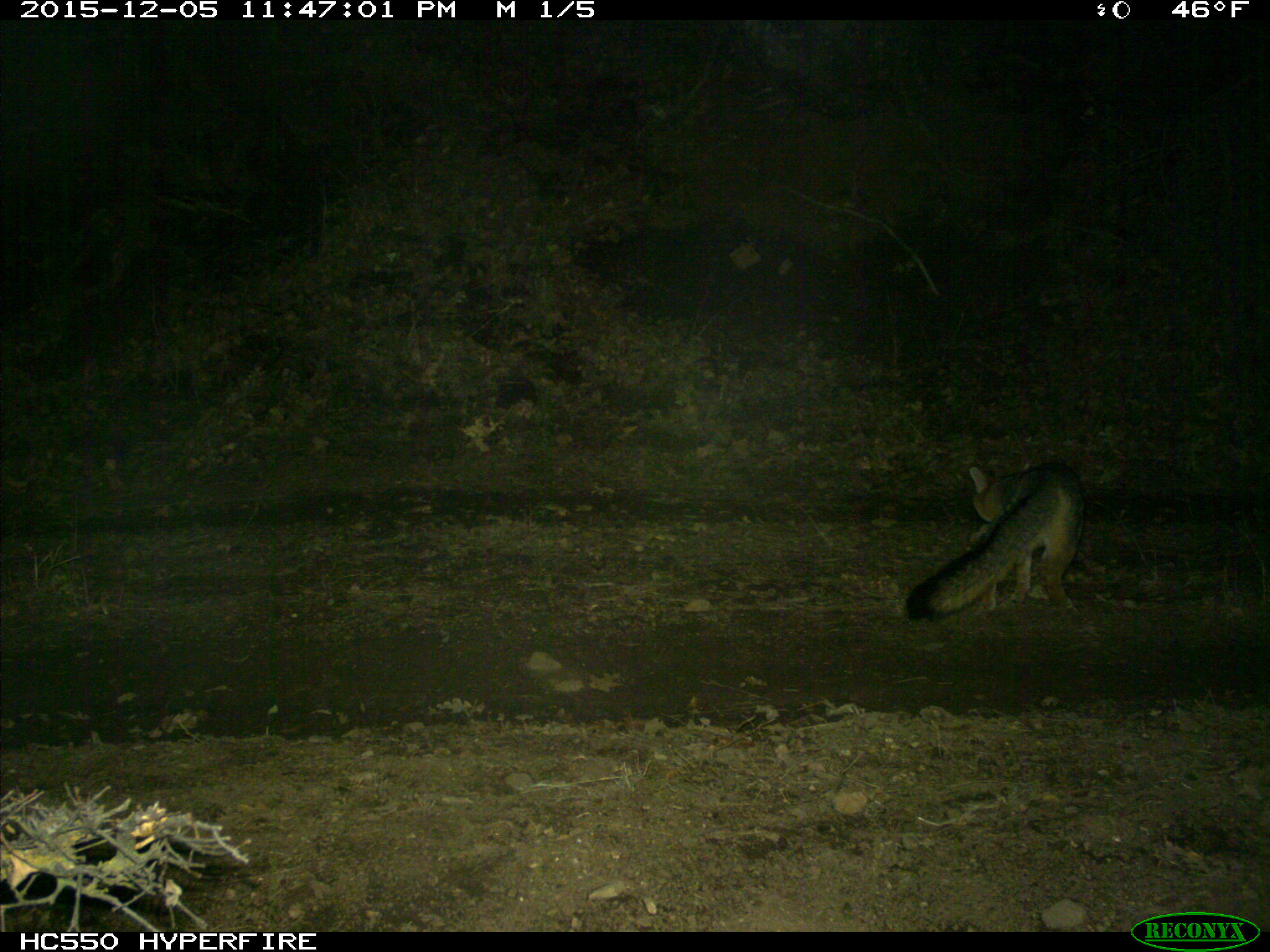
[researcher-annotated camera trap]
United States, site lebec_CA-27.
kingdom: Animalia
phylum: Chordata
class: Mammalia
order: Carnivora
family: Canidae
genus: Urocyon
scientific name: Urocyon cinereoargenteus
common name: gray fox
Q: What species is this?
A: Urocyon cinereoargenteus (gray fox).